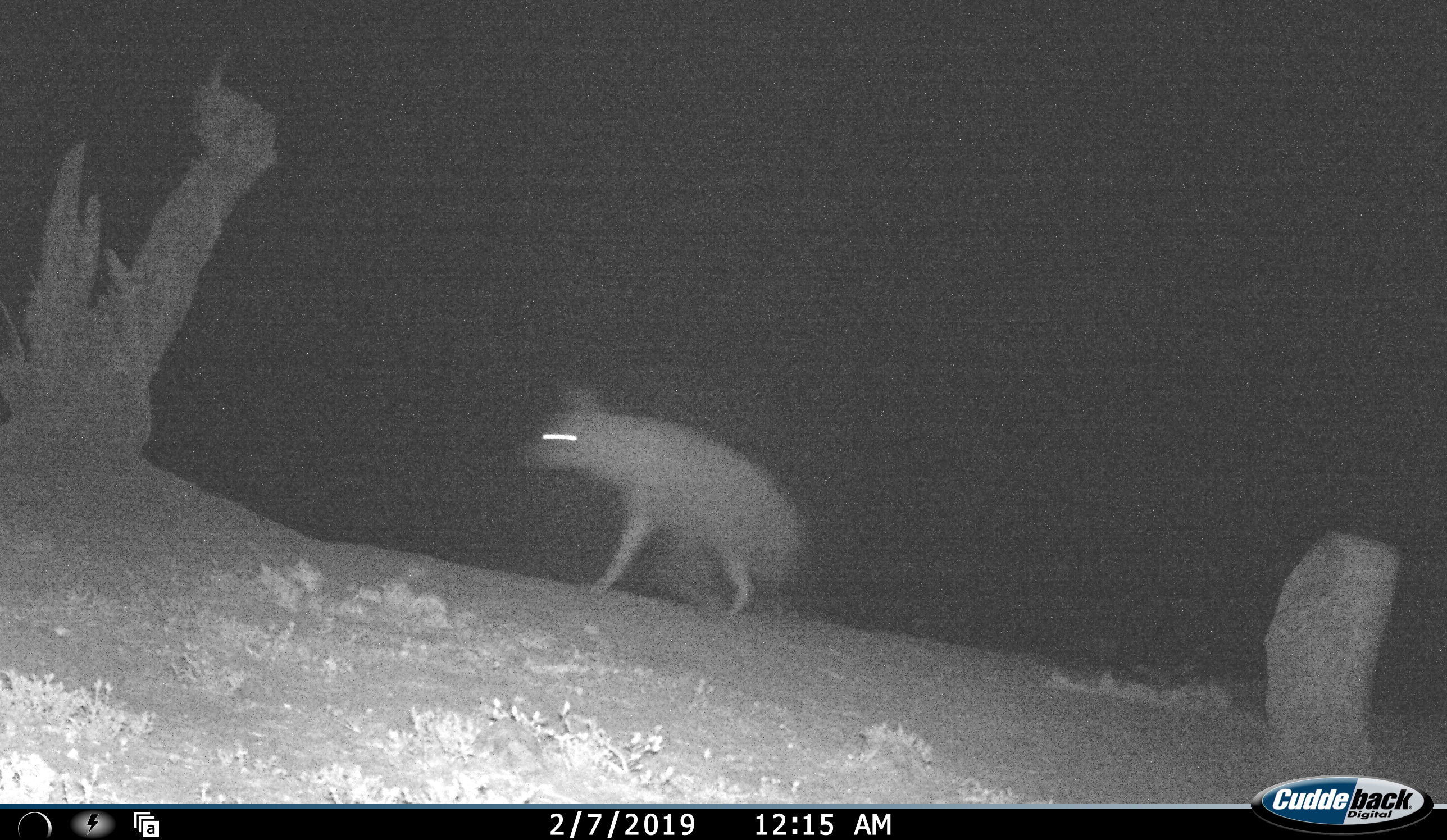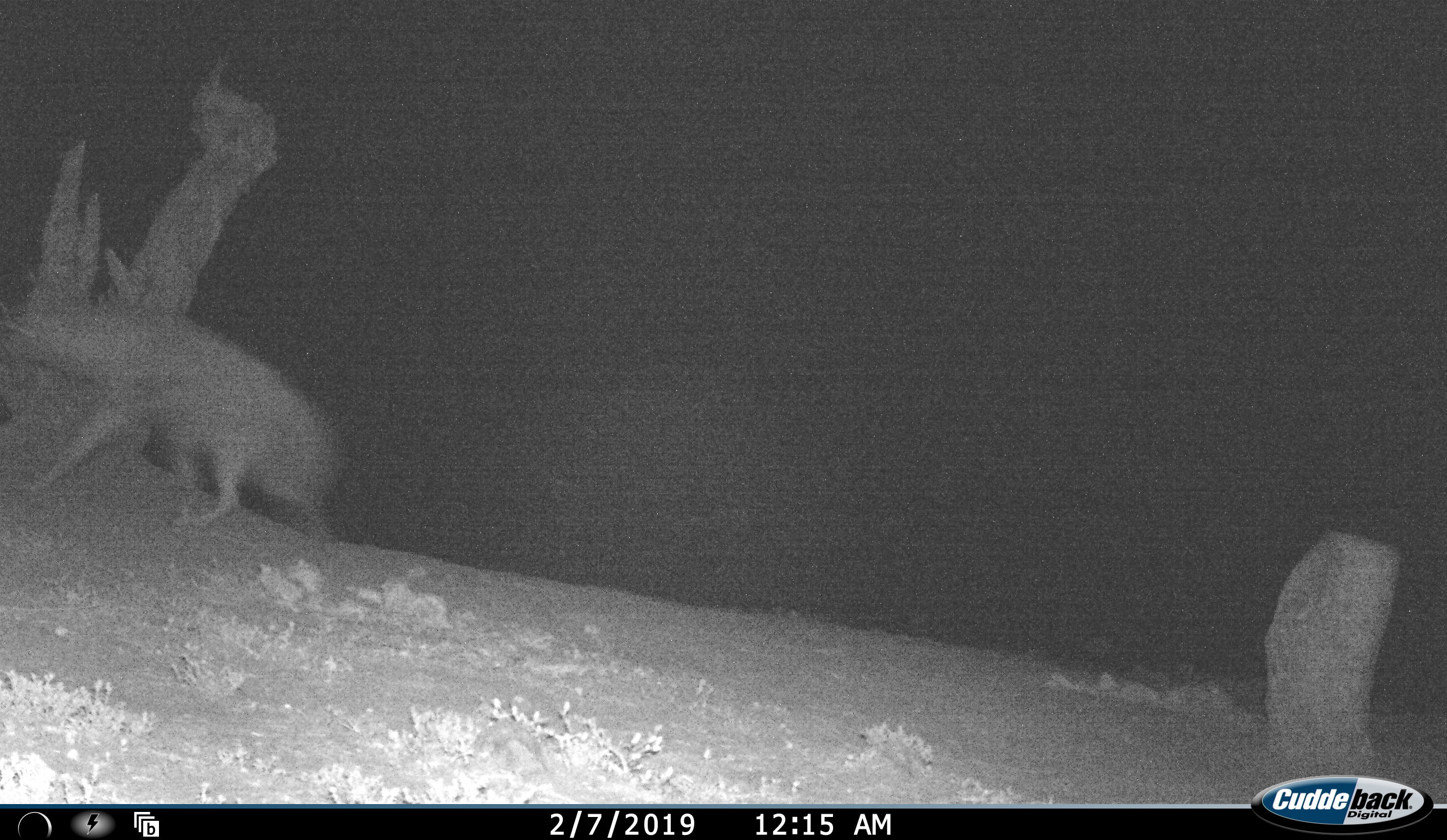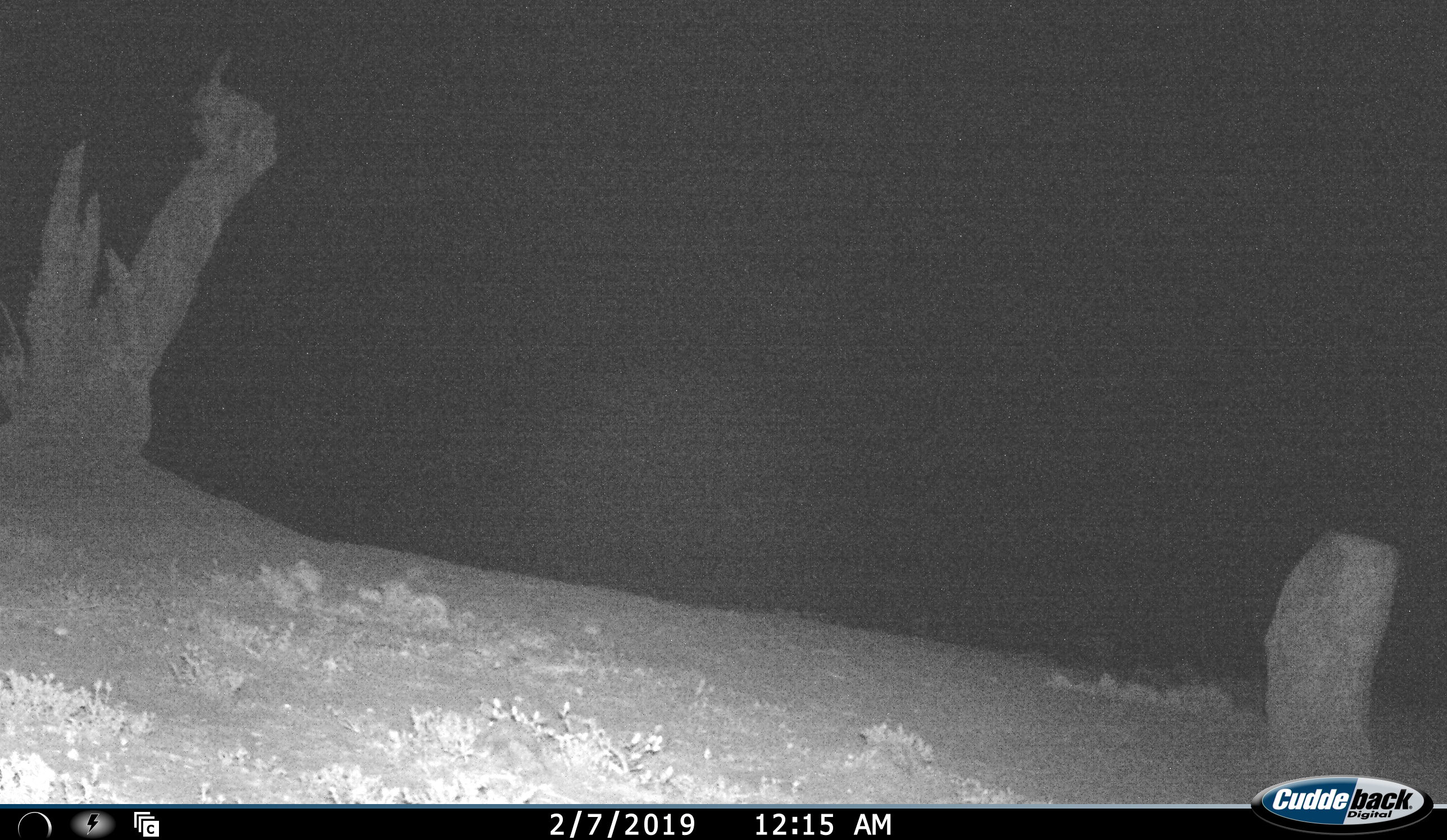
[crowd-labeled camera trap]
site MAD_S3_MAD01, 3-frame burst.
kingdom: Animalia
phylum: Chordata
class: Mammalia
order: Carnivora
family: Hyaenidae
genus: Parahyaena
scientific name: Parahyaena brunnea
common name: brown hyena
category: hyenabrown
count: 1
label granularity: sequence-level